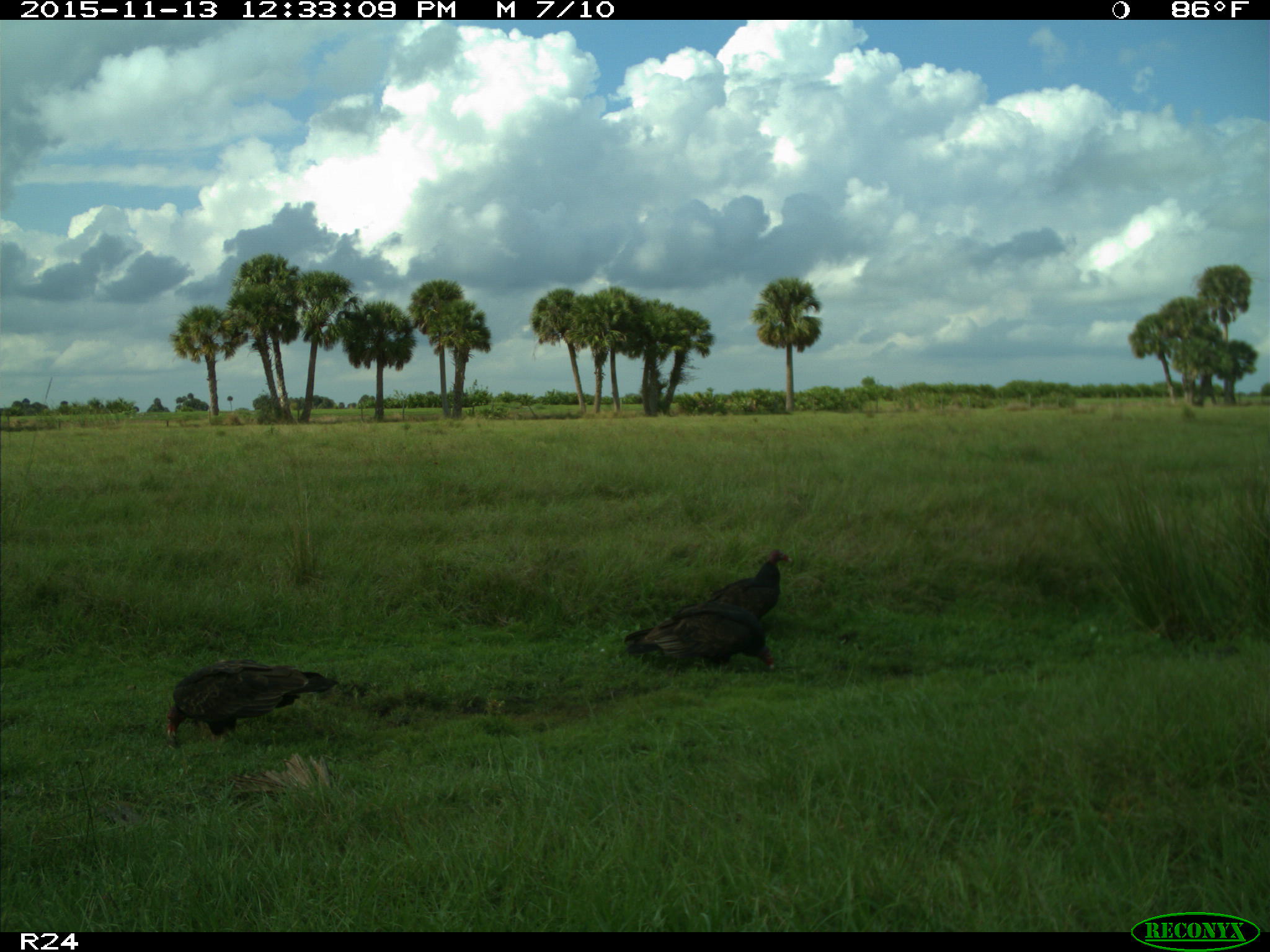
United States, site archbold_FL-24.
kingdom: Animalia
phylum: Chordata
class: Aves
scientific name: Aves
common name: birds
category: unidentified bird